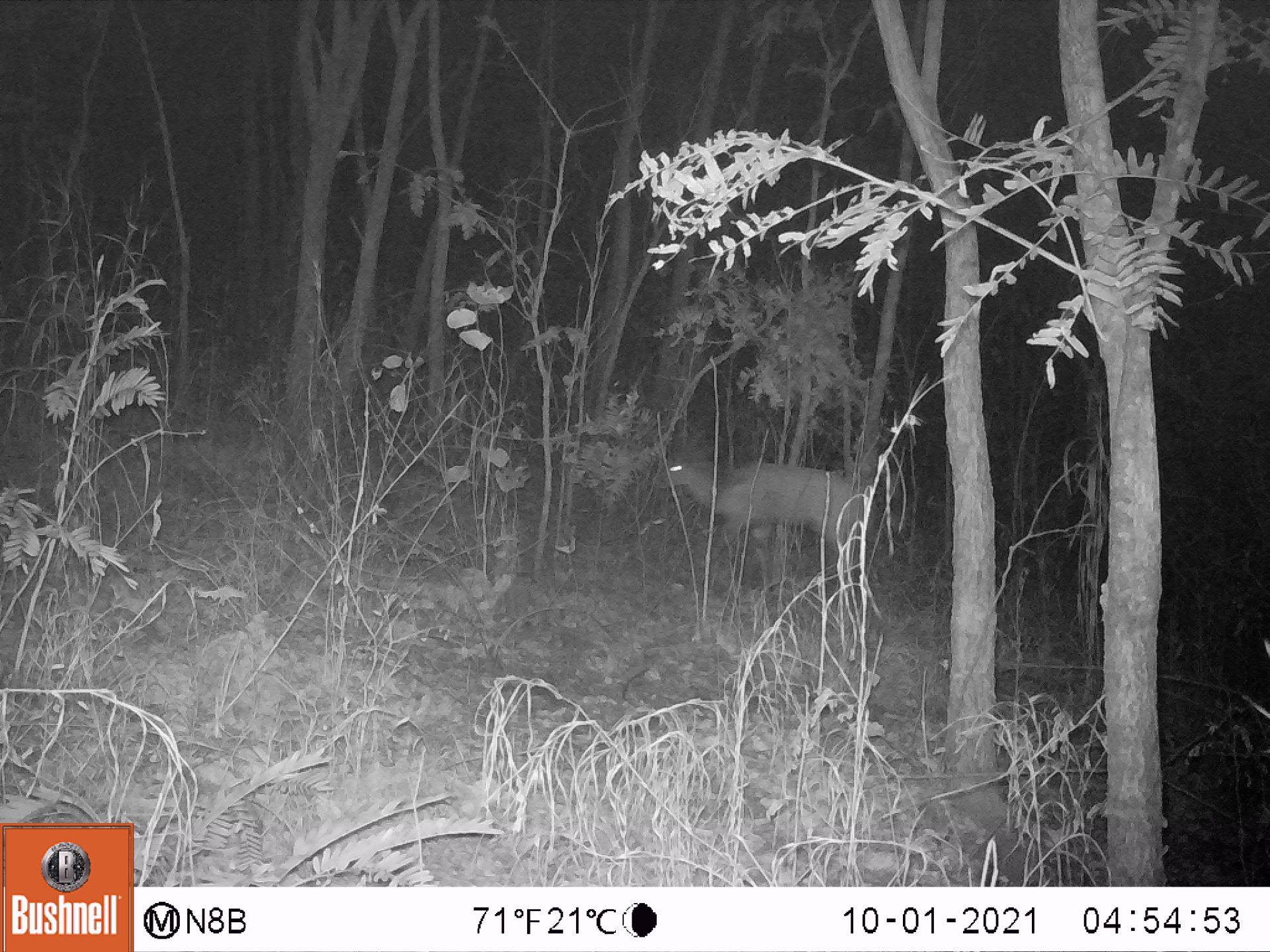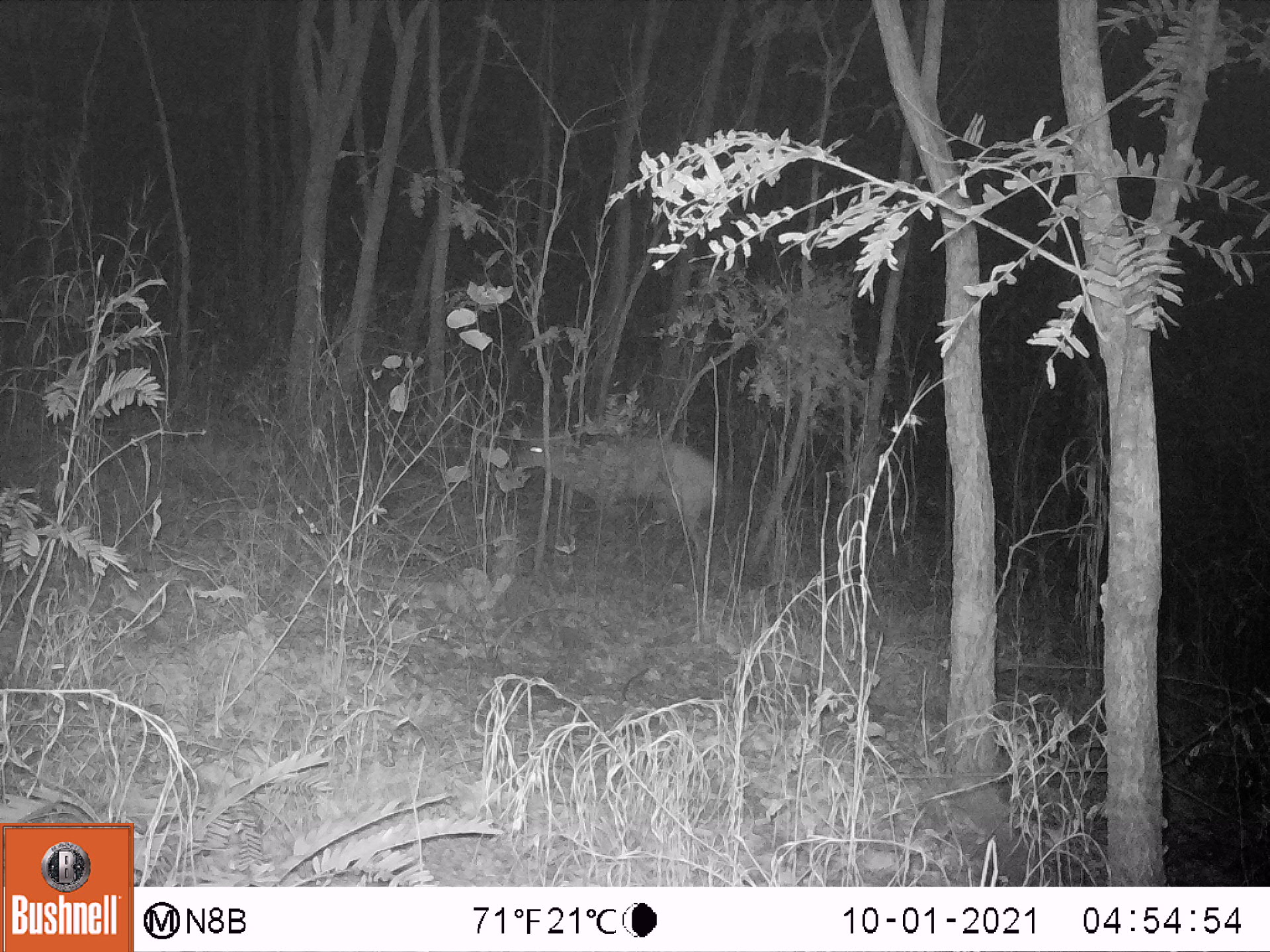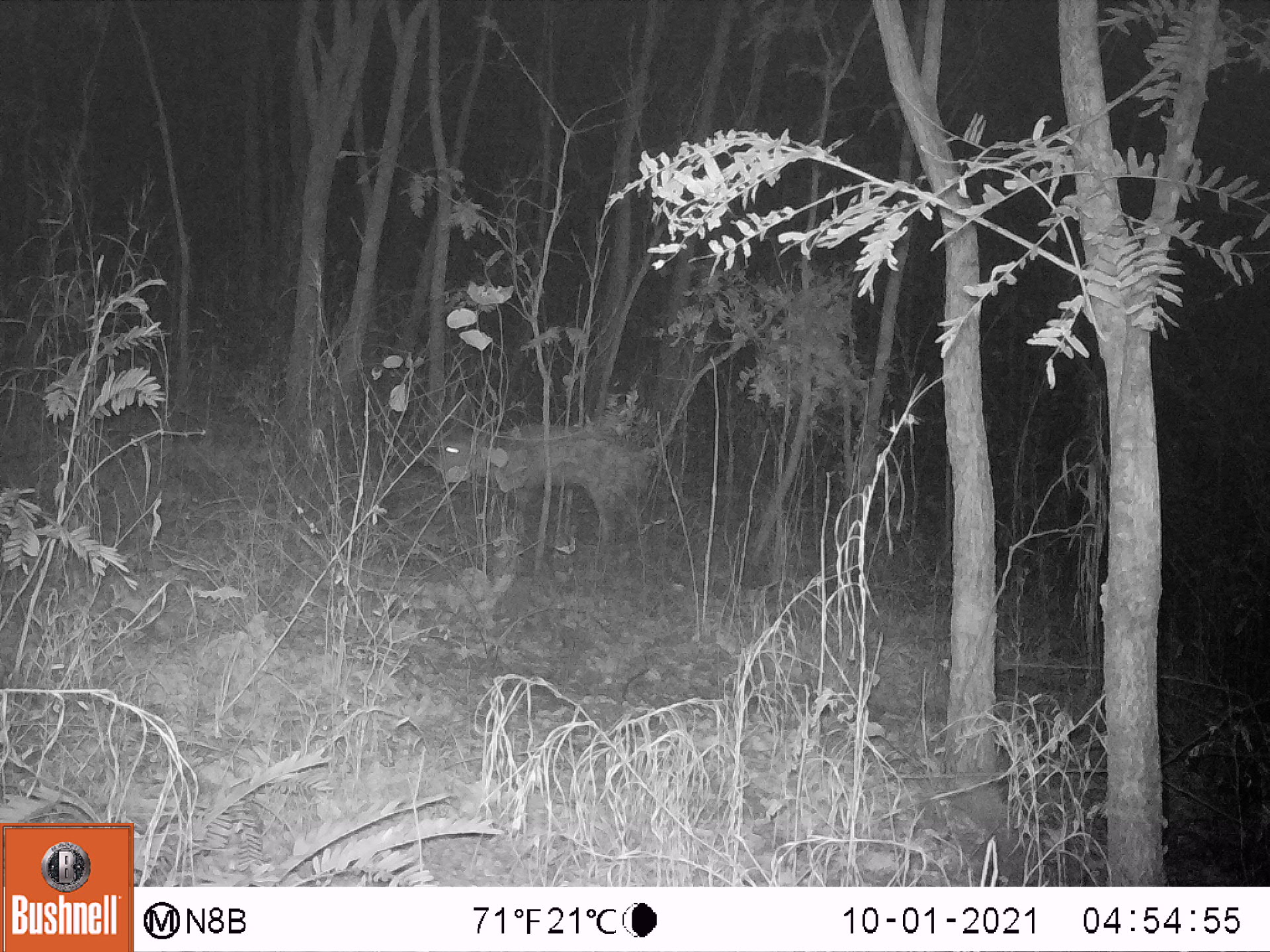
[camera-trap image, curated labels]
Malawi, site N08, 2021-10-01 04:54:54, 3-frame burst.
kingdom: Animalia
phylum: Chordata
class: Mammalia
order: Artiodactyla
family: Bovidae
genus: Tragelaphus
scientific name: Tragelaphus sylvaticus sylvaticus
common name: cape bushbuck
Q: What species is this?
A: Cape bushbuck (Tragelaphus sylvaticus sylvaticus).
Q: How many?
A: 1.